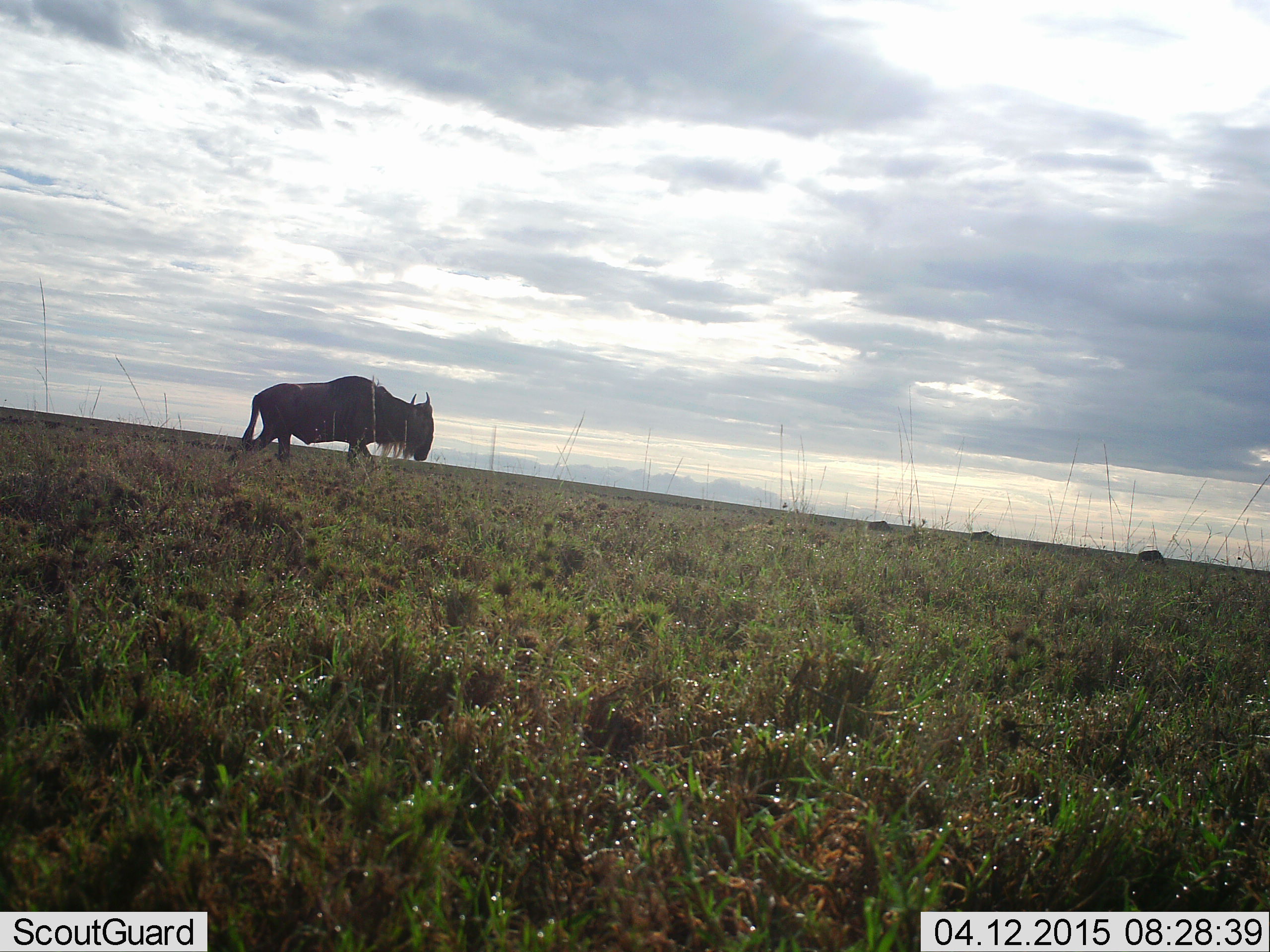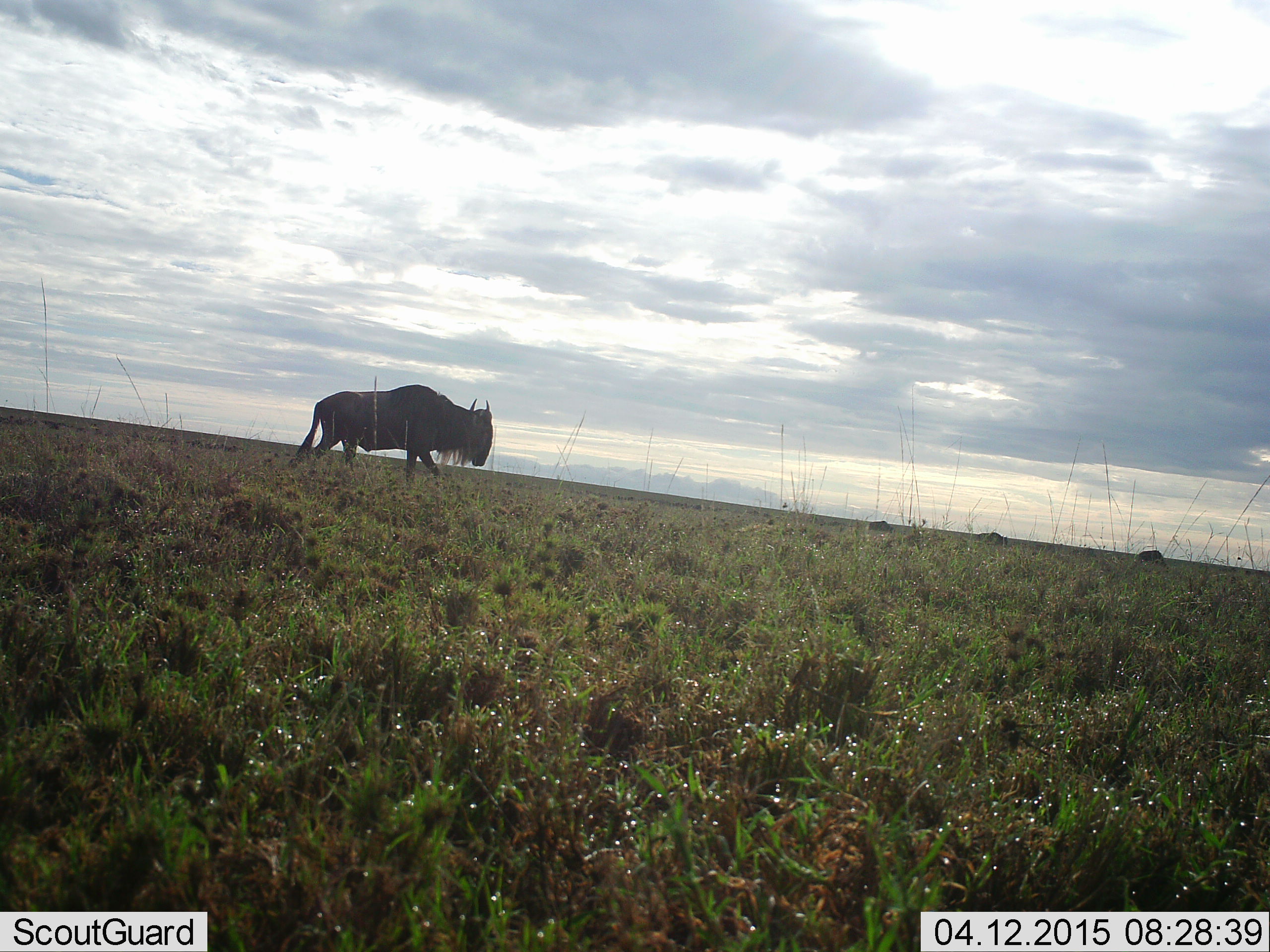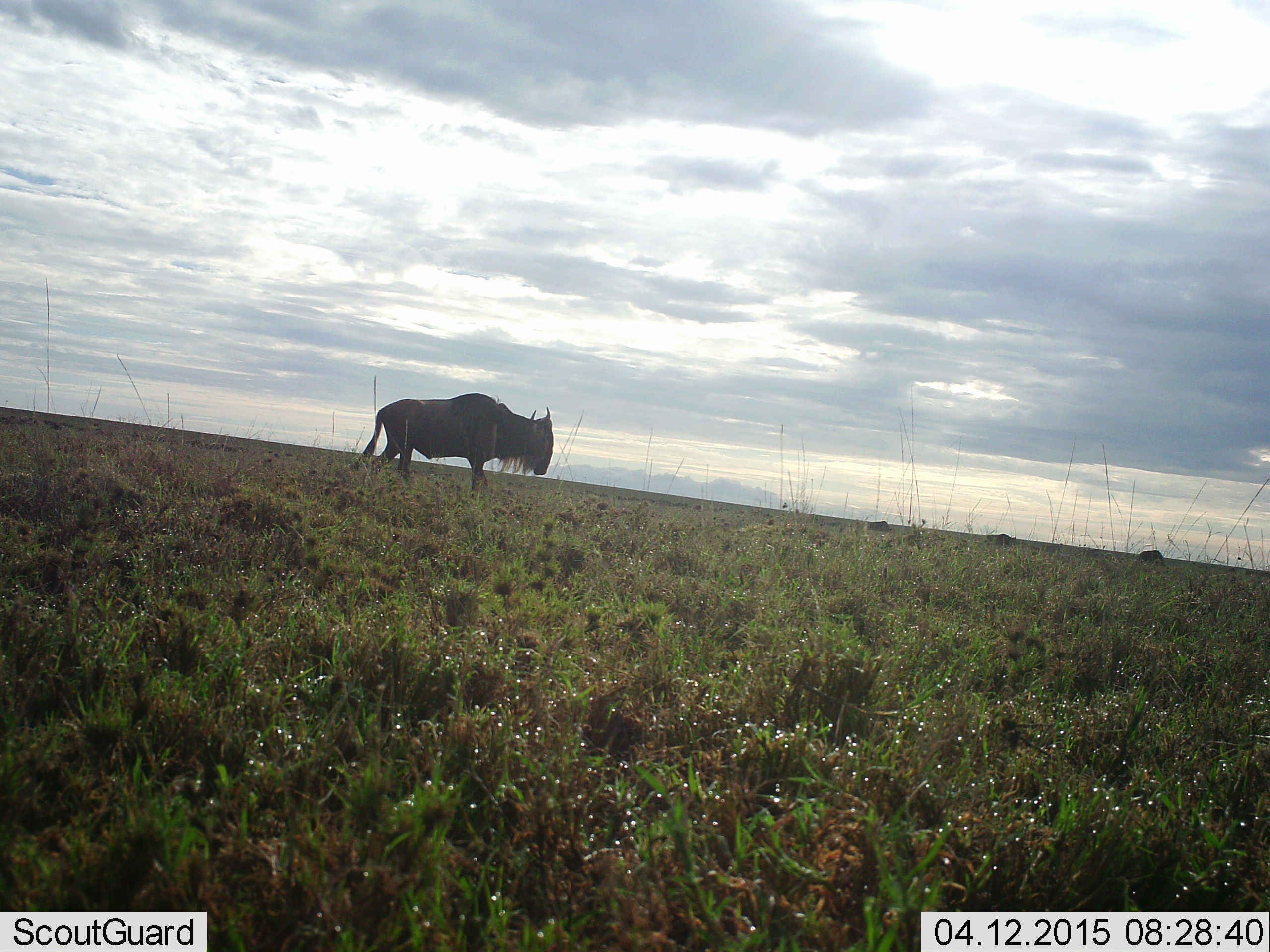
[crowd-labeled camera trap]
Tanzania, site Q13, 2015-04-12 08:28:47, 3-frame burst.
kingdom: Animalia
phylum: Chordata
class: Mammalia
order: Artiodactyla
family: Bovidae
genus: Connochaetes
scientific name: Connochaetes taurinus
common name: blue wildebeest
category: wildebeest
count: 4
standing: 20%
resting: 0%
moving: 100%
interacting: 0%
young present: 0%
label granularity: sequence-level